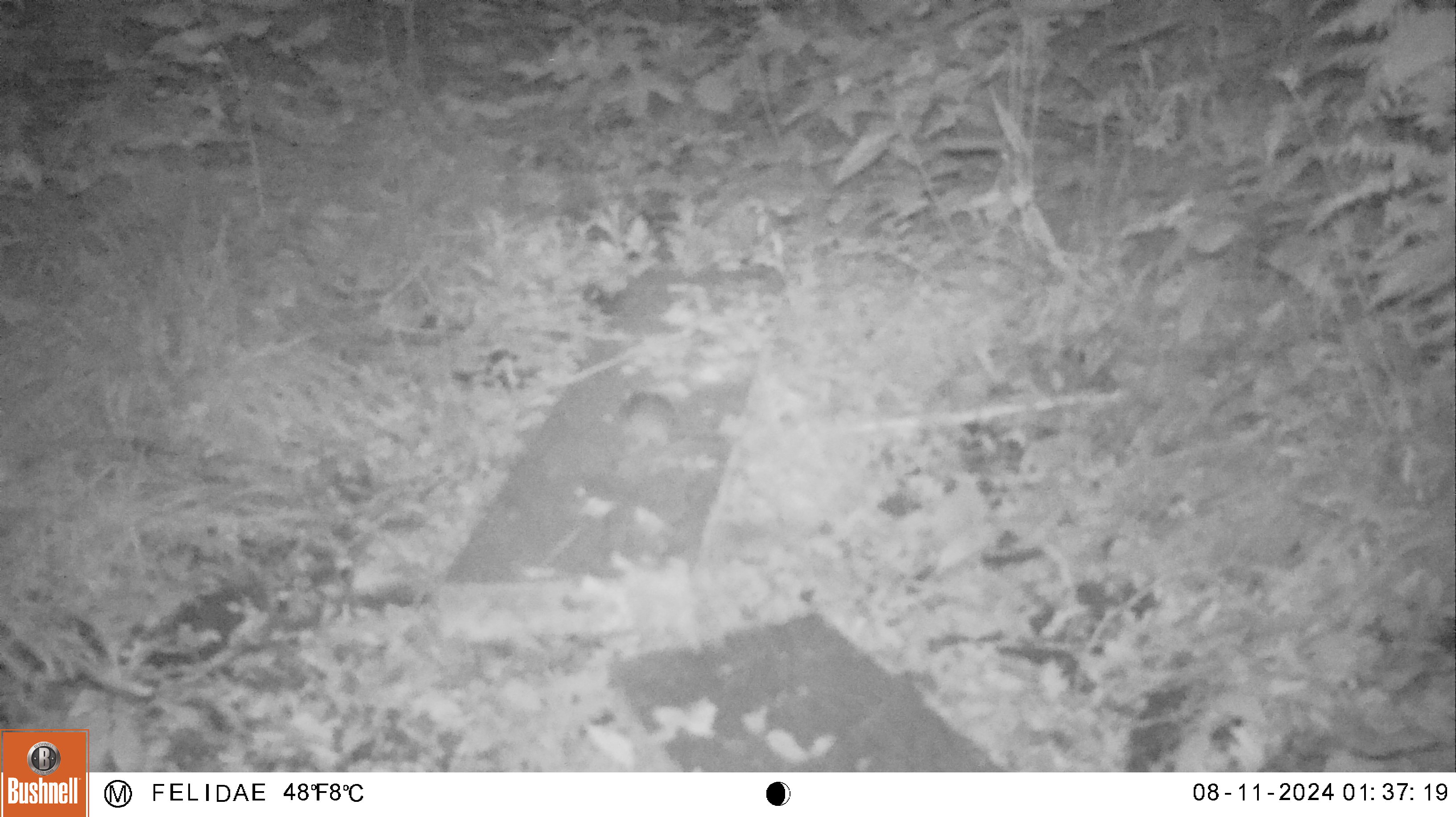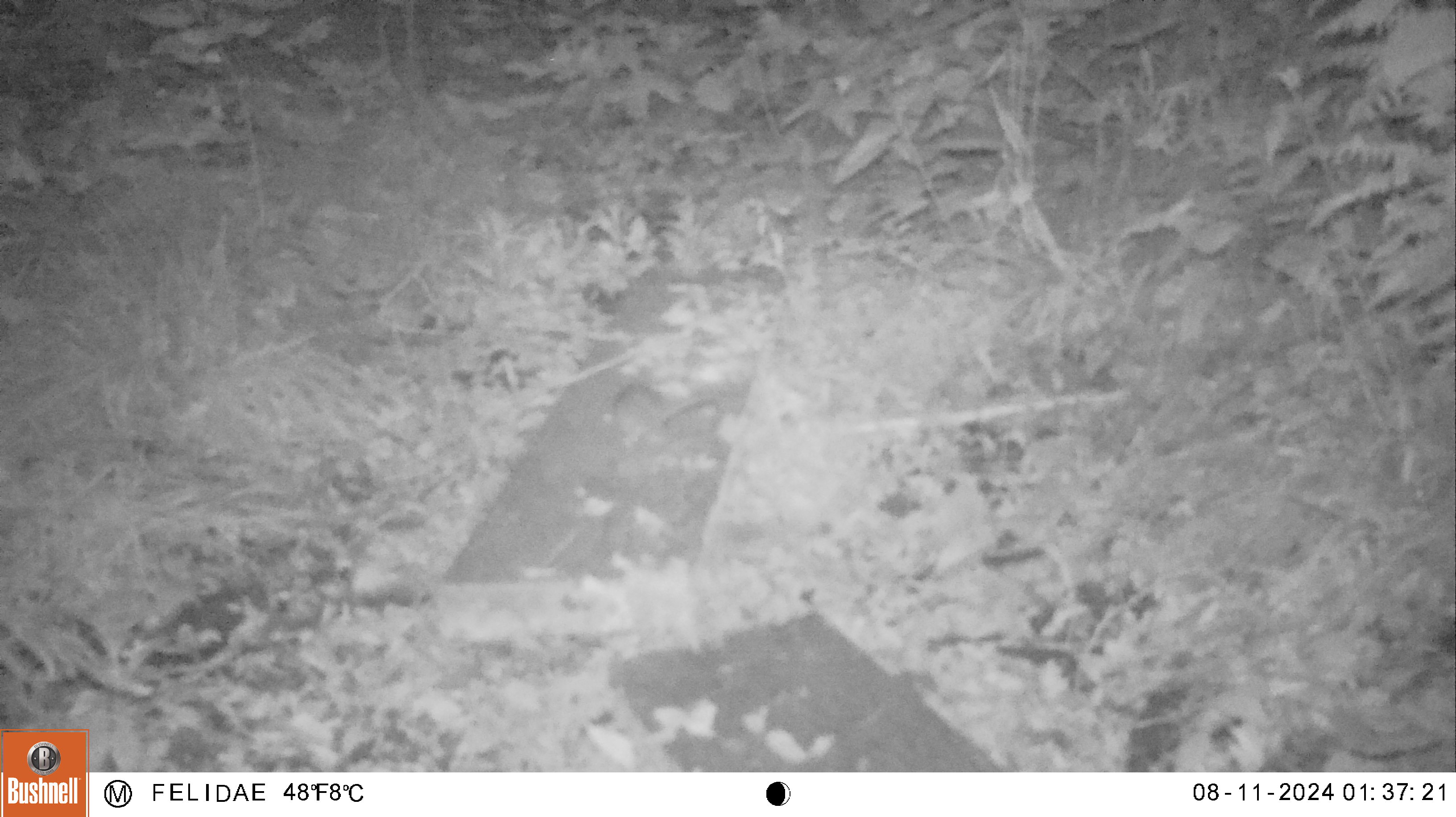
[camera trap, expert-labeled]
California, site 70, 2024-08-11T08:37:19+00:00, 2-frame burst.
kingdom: Animalia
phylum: Chordata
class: Mammalia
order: Rodentia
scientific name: Rodentia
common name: mouse or rat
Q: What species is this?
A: Mouse or rat (Rodentia).